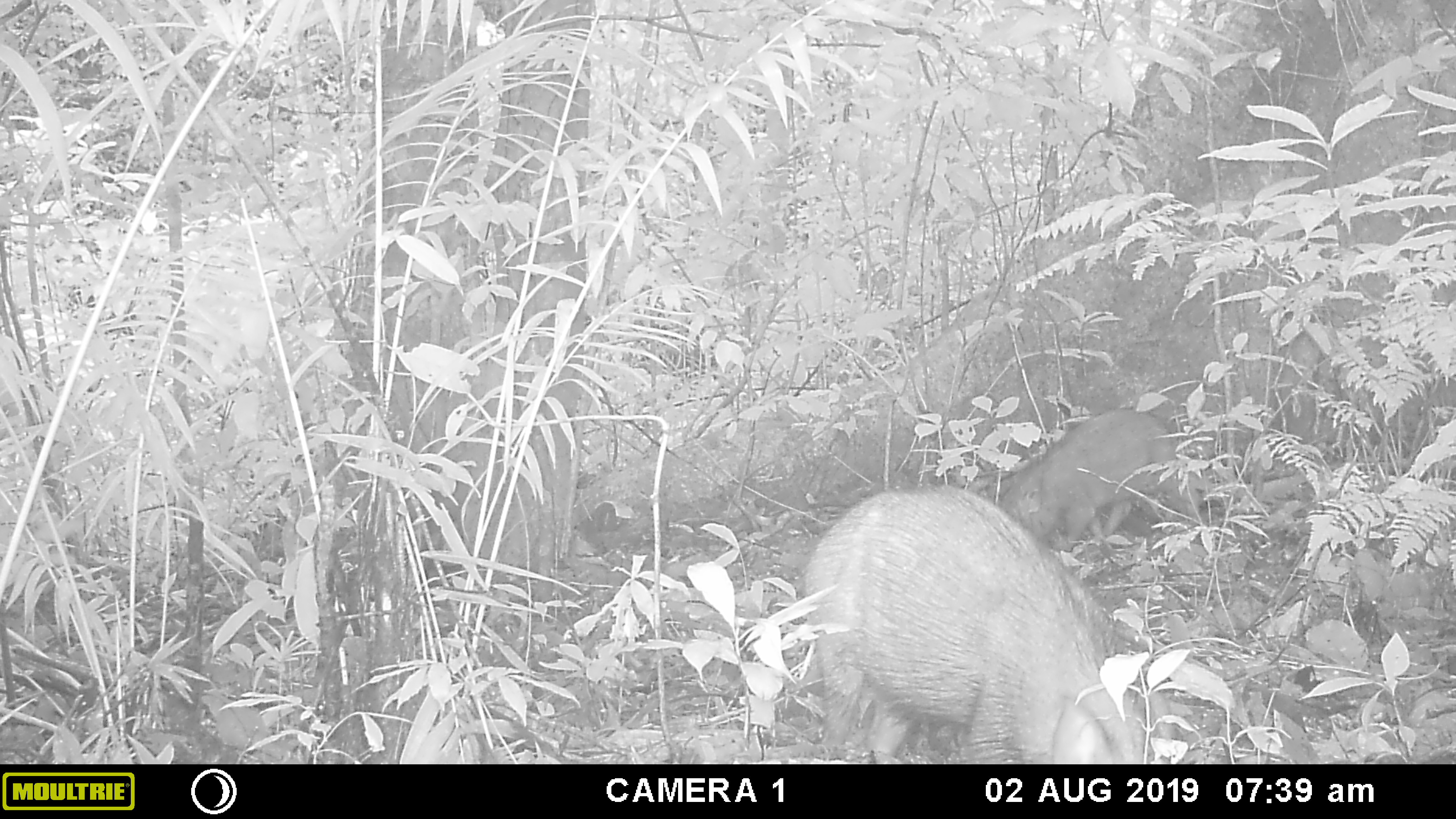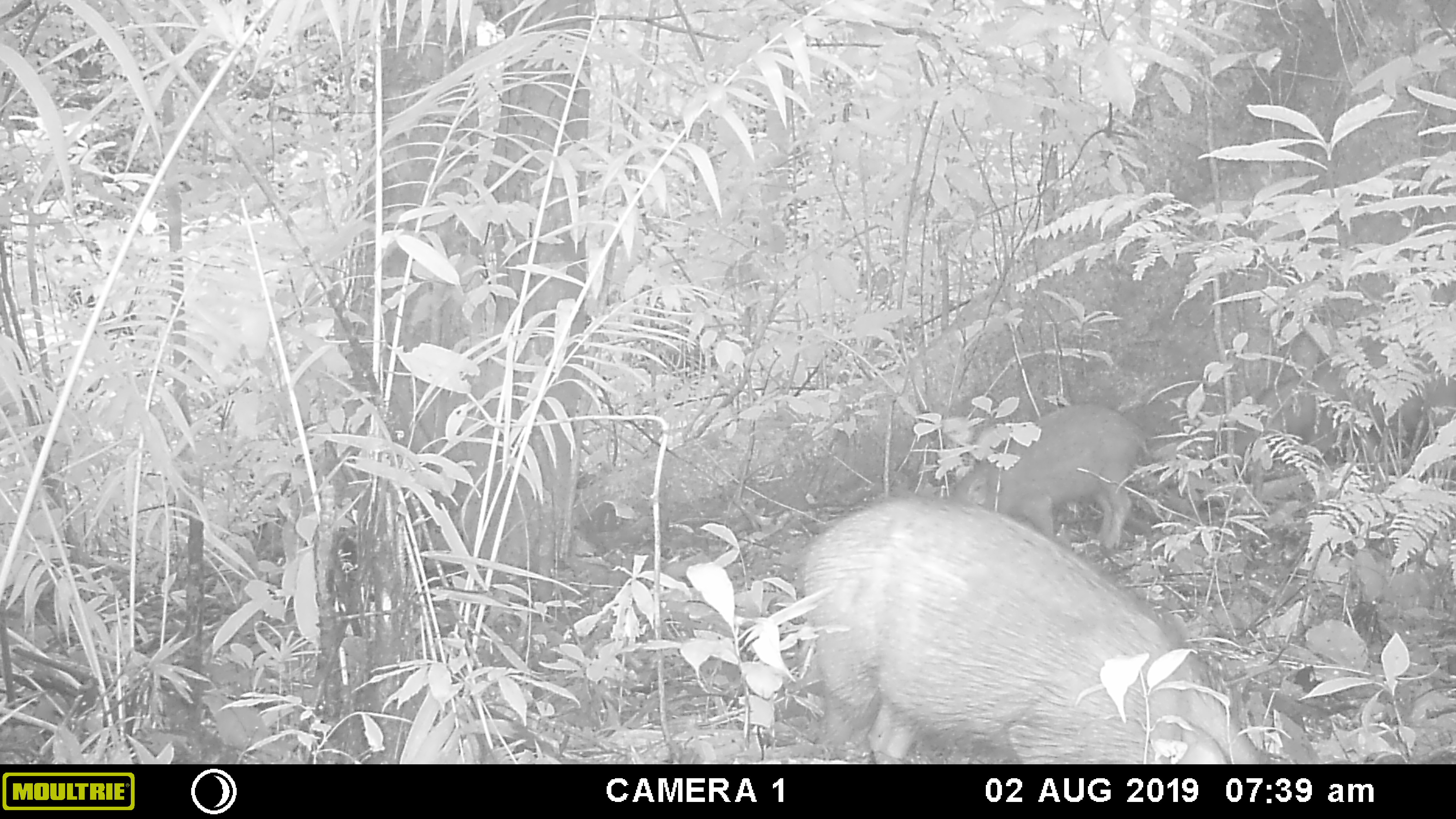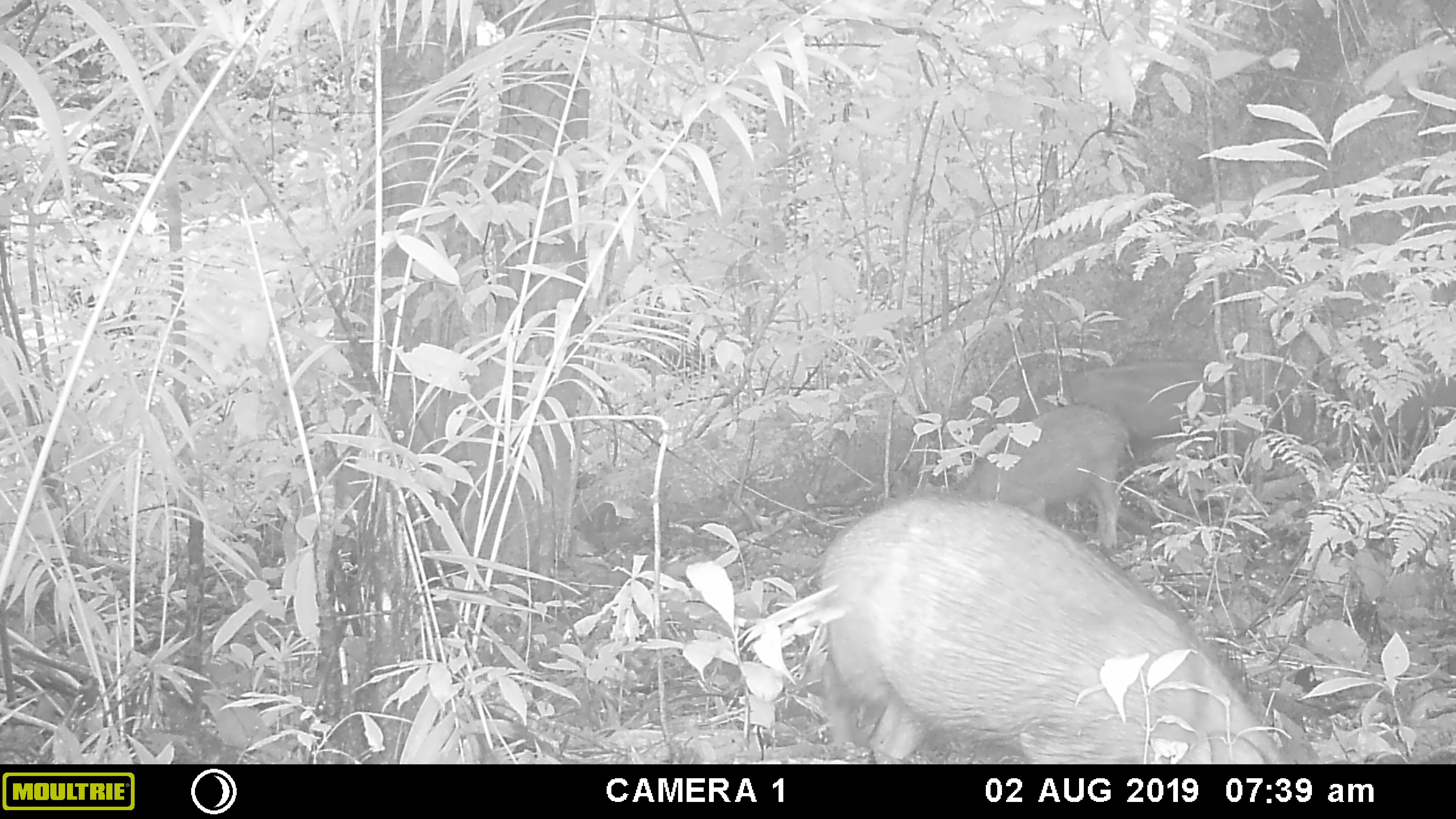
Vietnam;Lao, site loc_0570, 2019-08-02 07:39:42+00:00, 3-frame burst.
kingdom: Animalia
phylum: Chordata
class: Mammalia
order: Artiodactyla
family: Suidae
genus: Sus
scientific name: Sus scrofa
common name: eurasian wild pig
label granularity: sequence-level